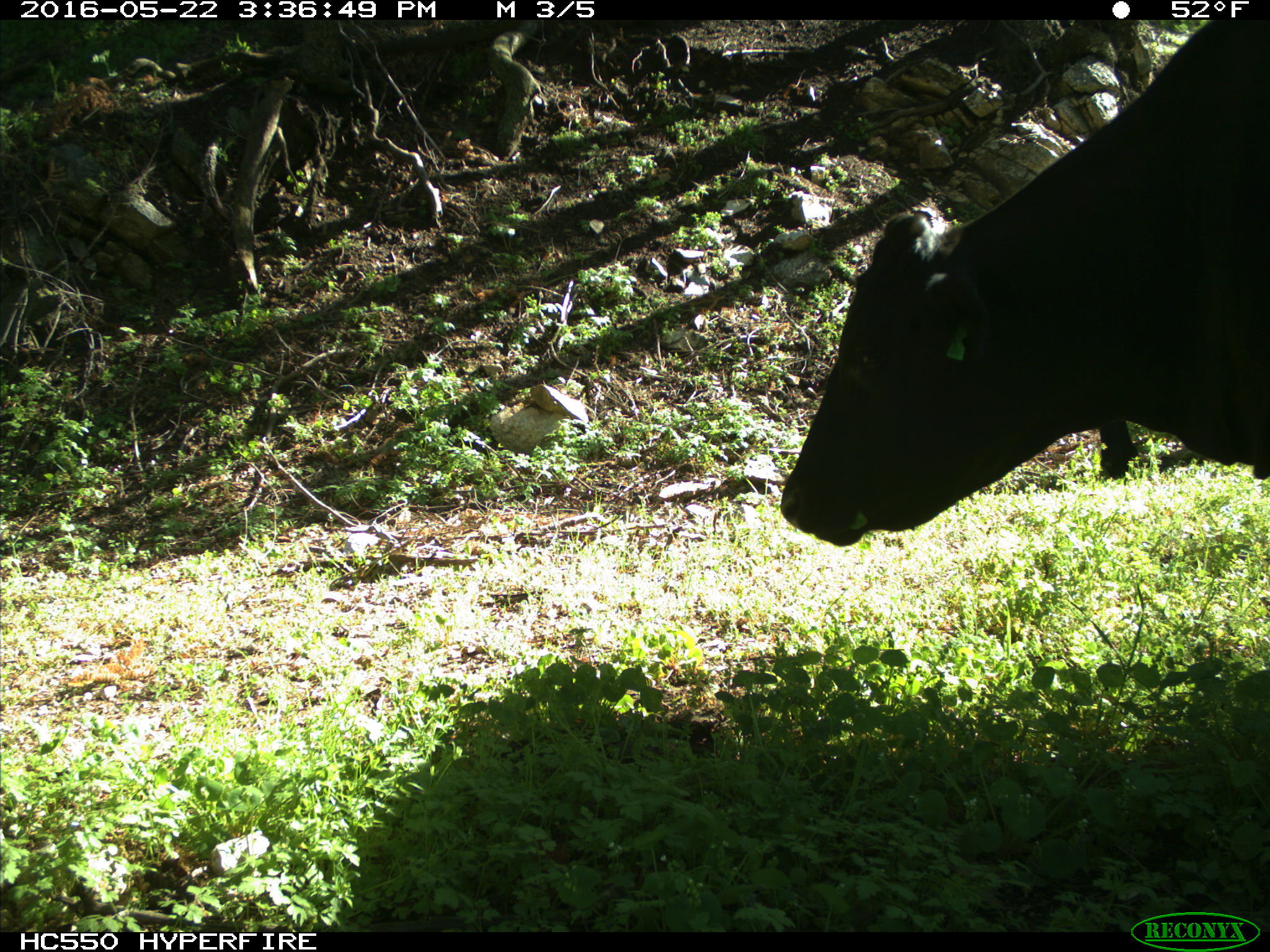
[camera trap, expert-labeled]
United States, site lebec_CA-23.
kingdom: Animalia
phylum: Chordata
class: Mammalia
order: Artiodactyla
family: Bovidae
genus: Bos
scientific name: Bos taurus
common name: domestic cow